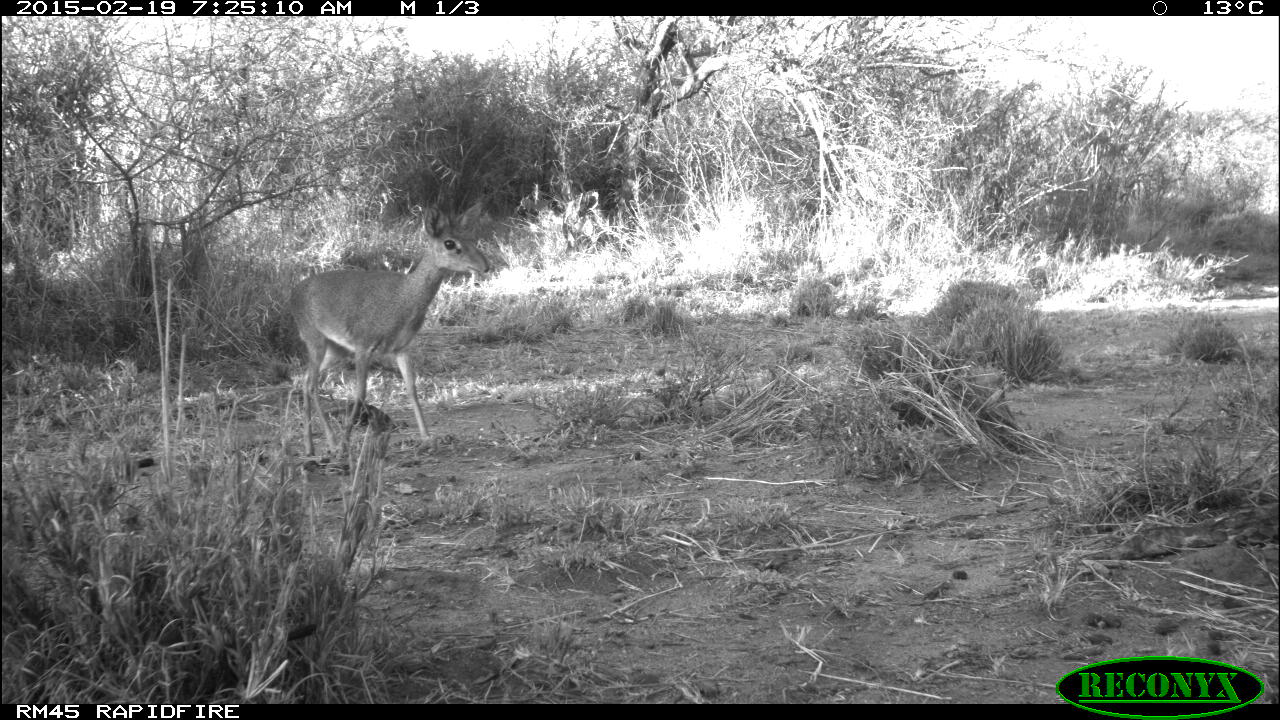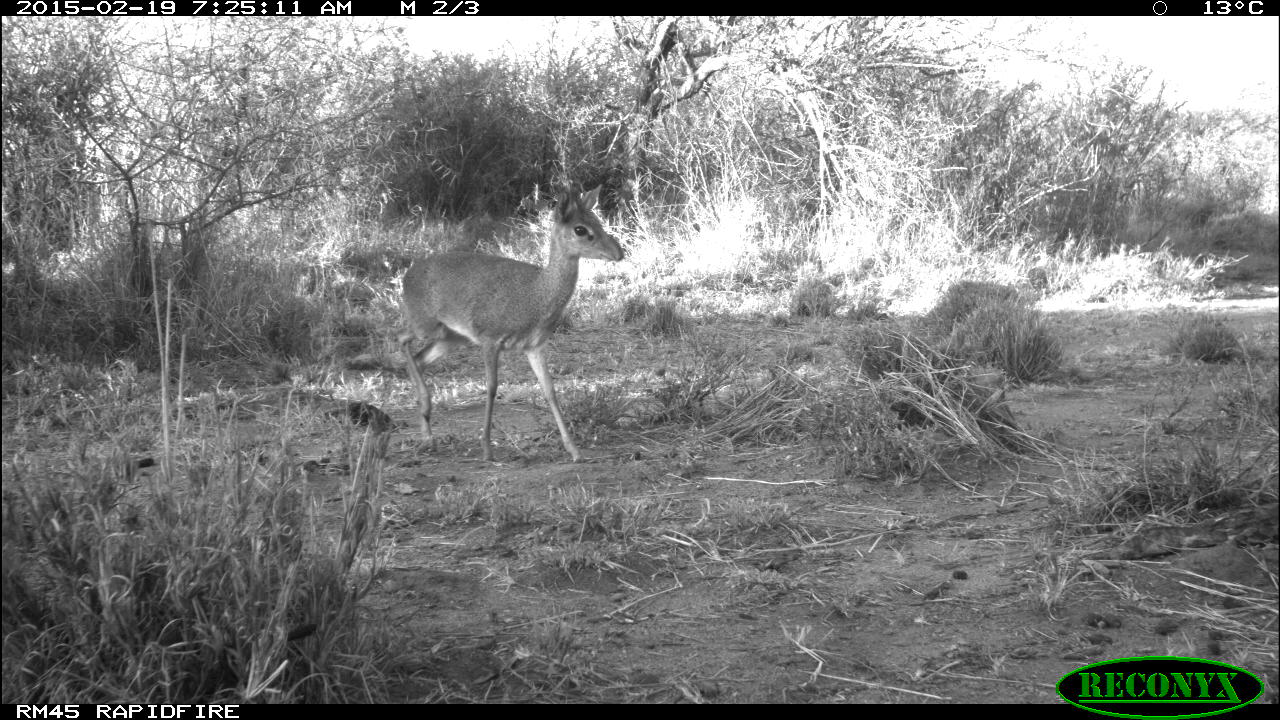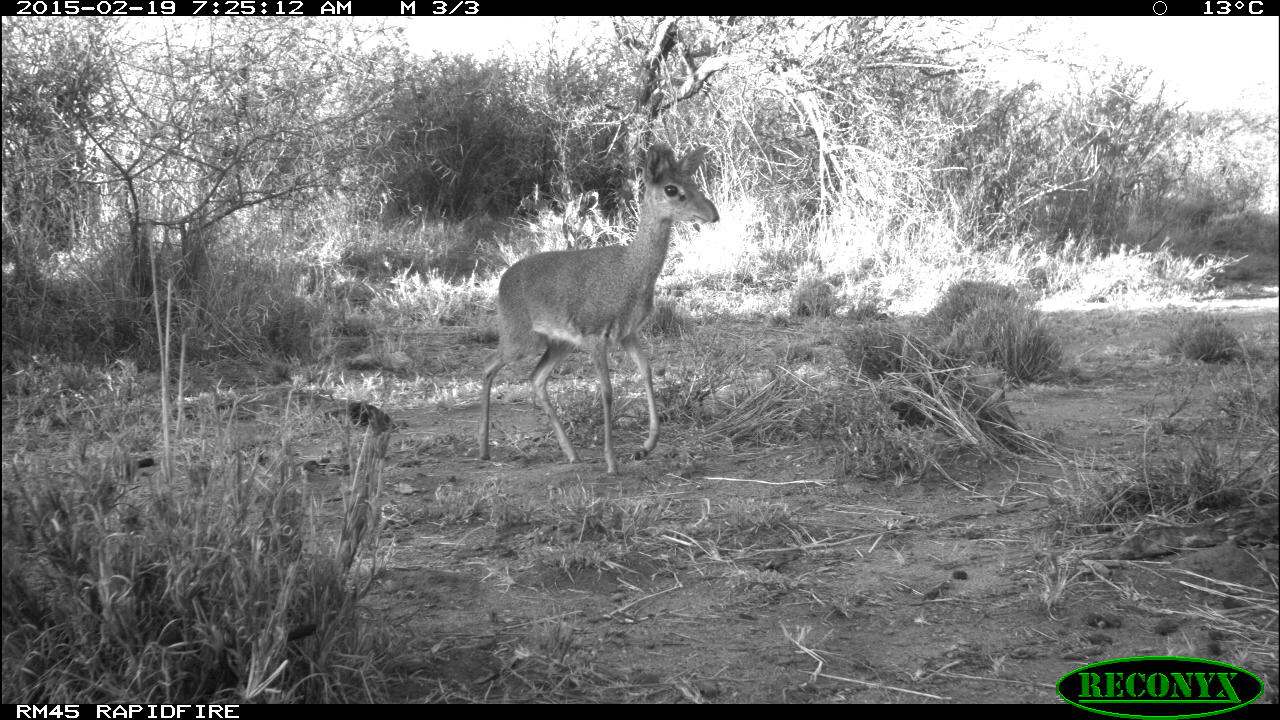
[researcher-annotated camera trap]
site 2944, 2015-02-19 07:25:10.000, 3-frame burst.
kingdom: Animalia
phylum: Chordata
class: Mammalia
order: Artiodactyla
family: Bovidae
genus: Madoqua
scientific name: Madoqua guentheri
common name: günther's dik-dik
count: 1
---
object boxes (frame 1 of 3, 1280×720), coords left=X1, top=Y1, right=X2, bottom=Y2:
madoqua guentheri: left=286, top=199, right=488, bottom=460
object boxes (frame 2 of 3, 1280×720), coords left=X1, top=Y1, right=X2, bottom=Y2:
madoqua guentheri: left=401, top=183, right=625, bottom=461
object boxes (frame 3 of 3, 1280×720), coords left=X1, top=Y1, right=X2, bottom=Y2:
madoqua guentheri: left=475, top=143, right=719, bottom=475